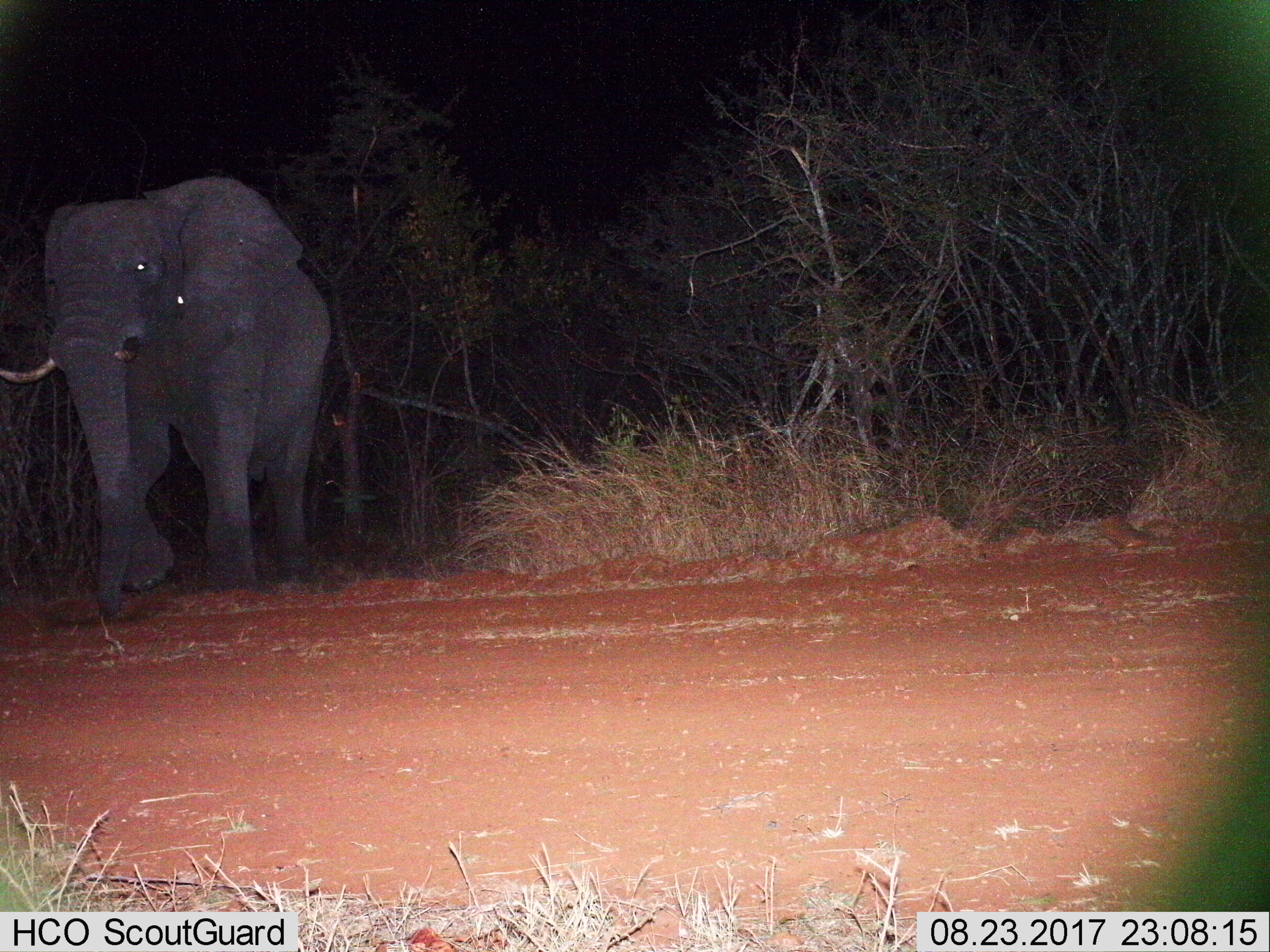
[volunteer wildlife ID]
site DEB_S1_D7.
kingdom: Animalia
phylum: Chordata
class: Mammalia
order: Proboscidea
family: Elephantidae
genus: Loxodonta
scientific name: Loxodonta africana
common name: african bush elephant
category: elephant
Elephant (african bush elephant) (Loxodonta africana), count 1. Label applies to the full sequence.